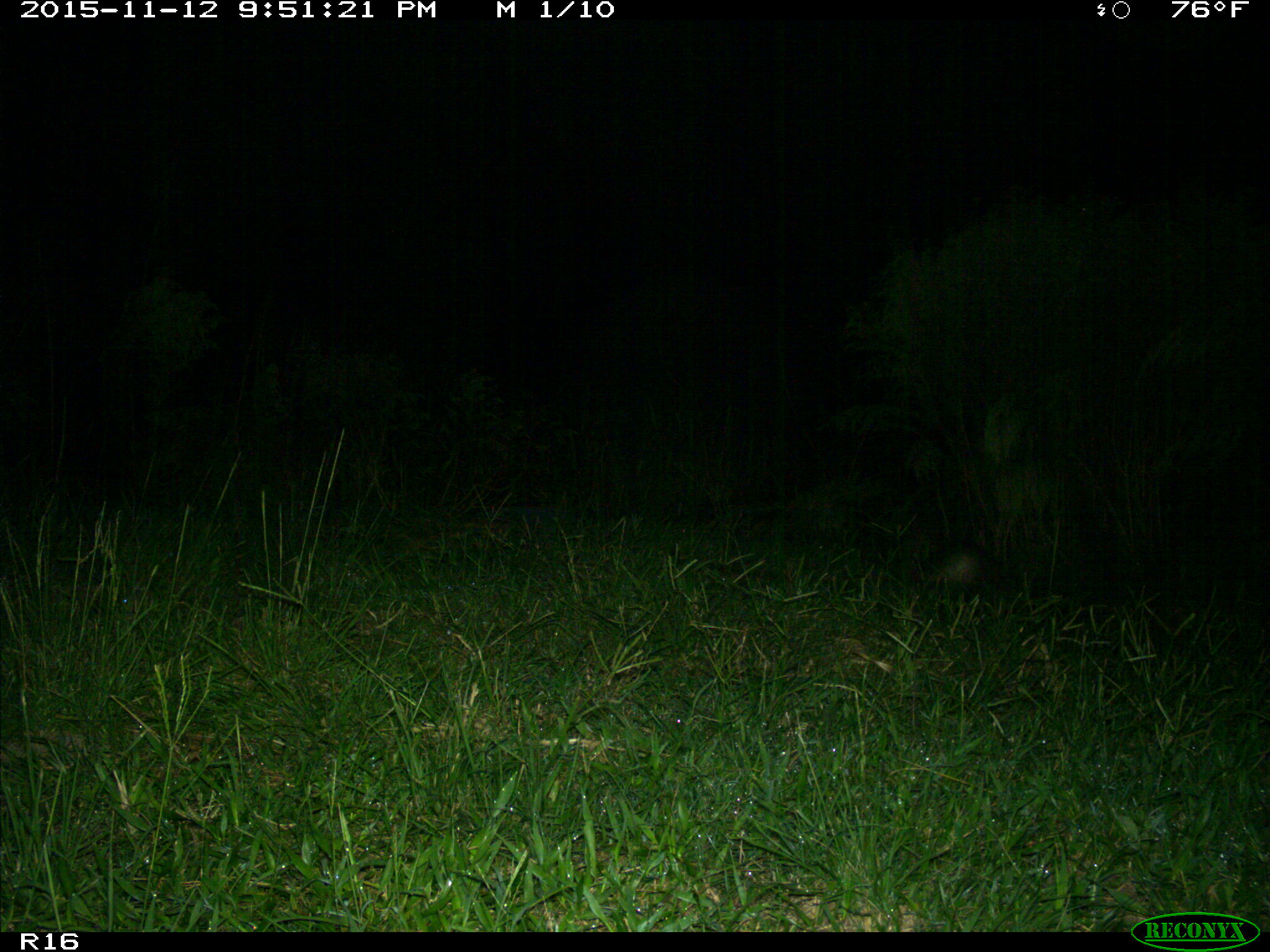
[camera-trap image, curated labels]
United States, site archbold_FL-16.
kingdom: Animalia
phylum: Chordata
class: Mammalia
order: Cingulata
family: Dasypodidae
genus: Dasypus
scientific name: Dasypus novemcinctus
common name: nine-banded armadillo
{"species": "Dasypus novemcinctus (nine-banded armadillo)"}